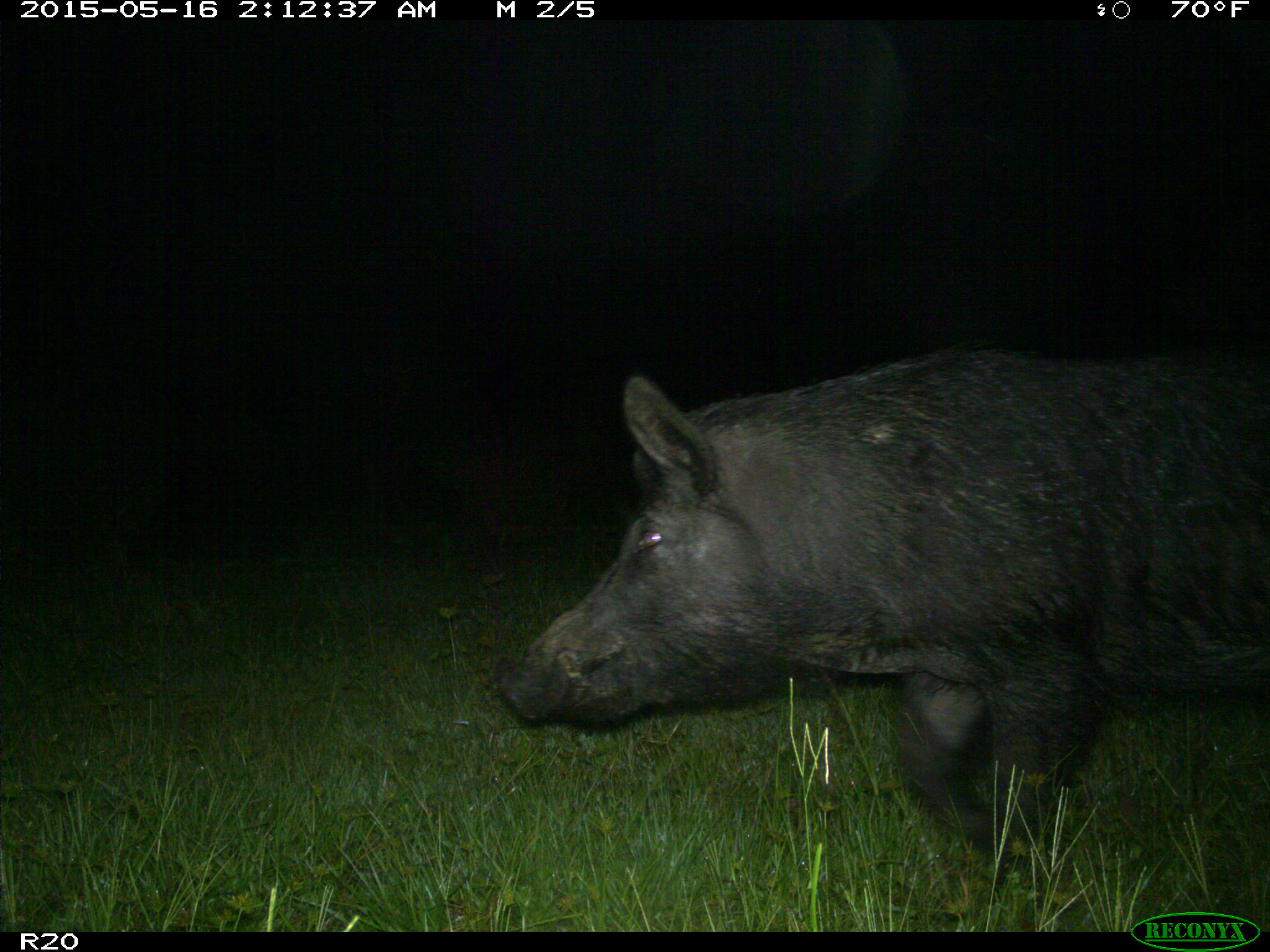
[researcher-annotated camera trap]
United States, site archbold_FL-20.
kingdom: Animalia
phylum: Chordata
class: Mammalia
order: Artiodactyla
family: Suidae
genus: Sus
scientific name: Sus scrofa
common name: wild boar